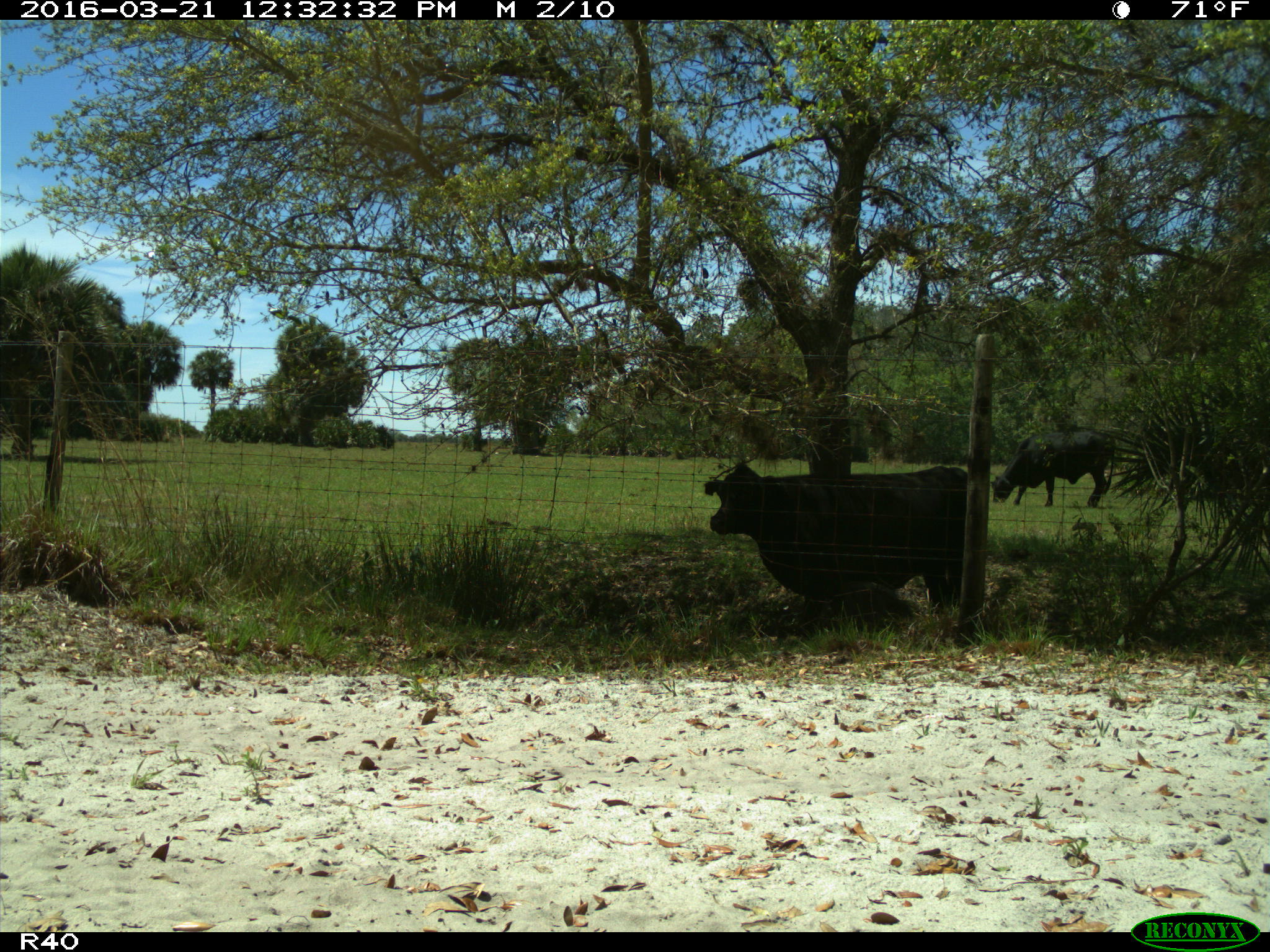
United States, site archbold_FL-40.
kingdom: Animalia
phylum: Chordata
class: Mammalia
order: Artiodactyla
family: Bovidae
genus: Bos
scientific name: Bos taurus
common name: domestic cow